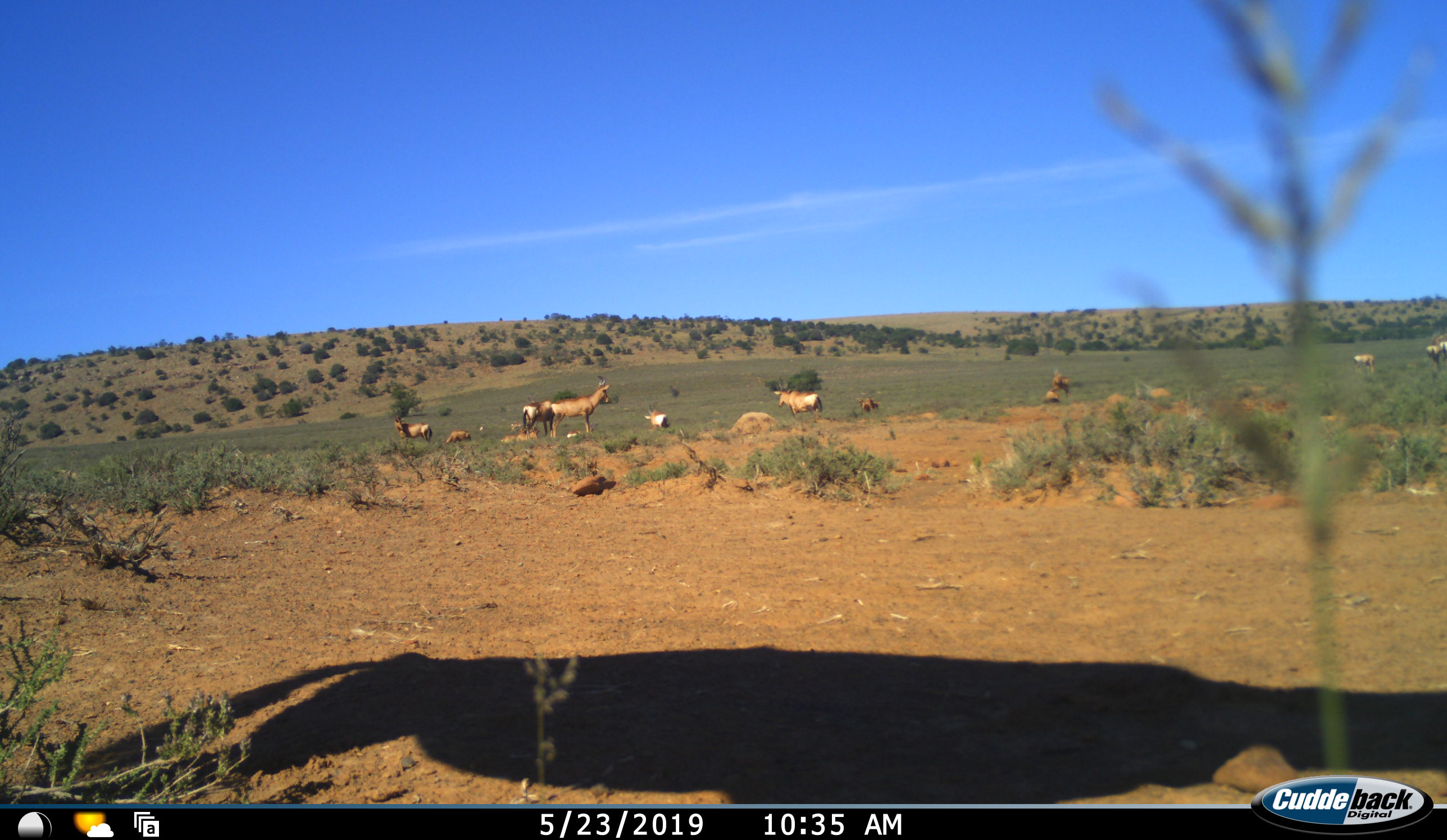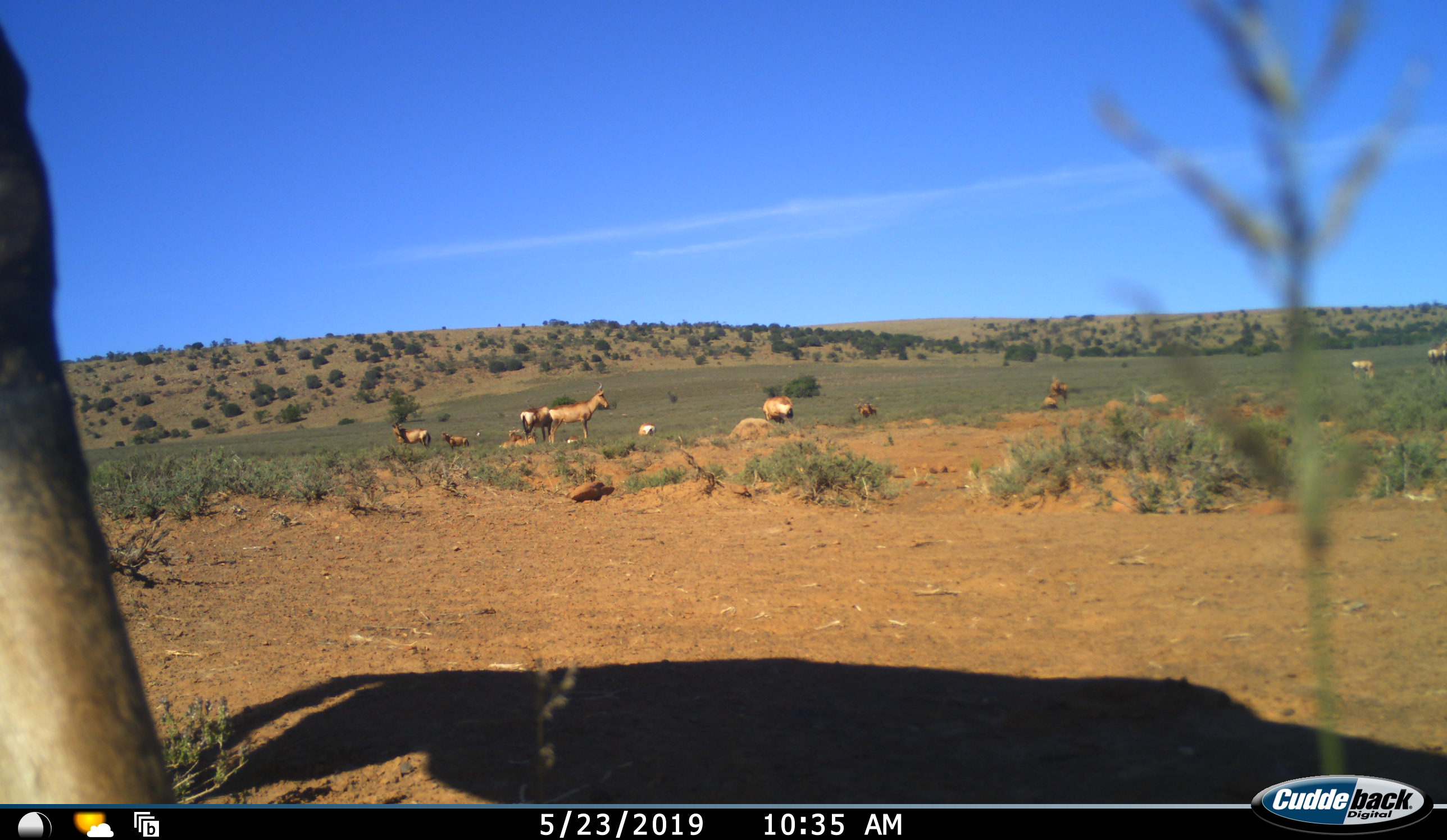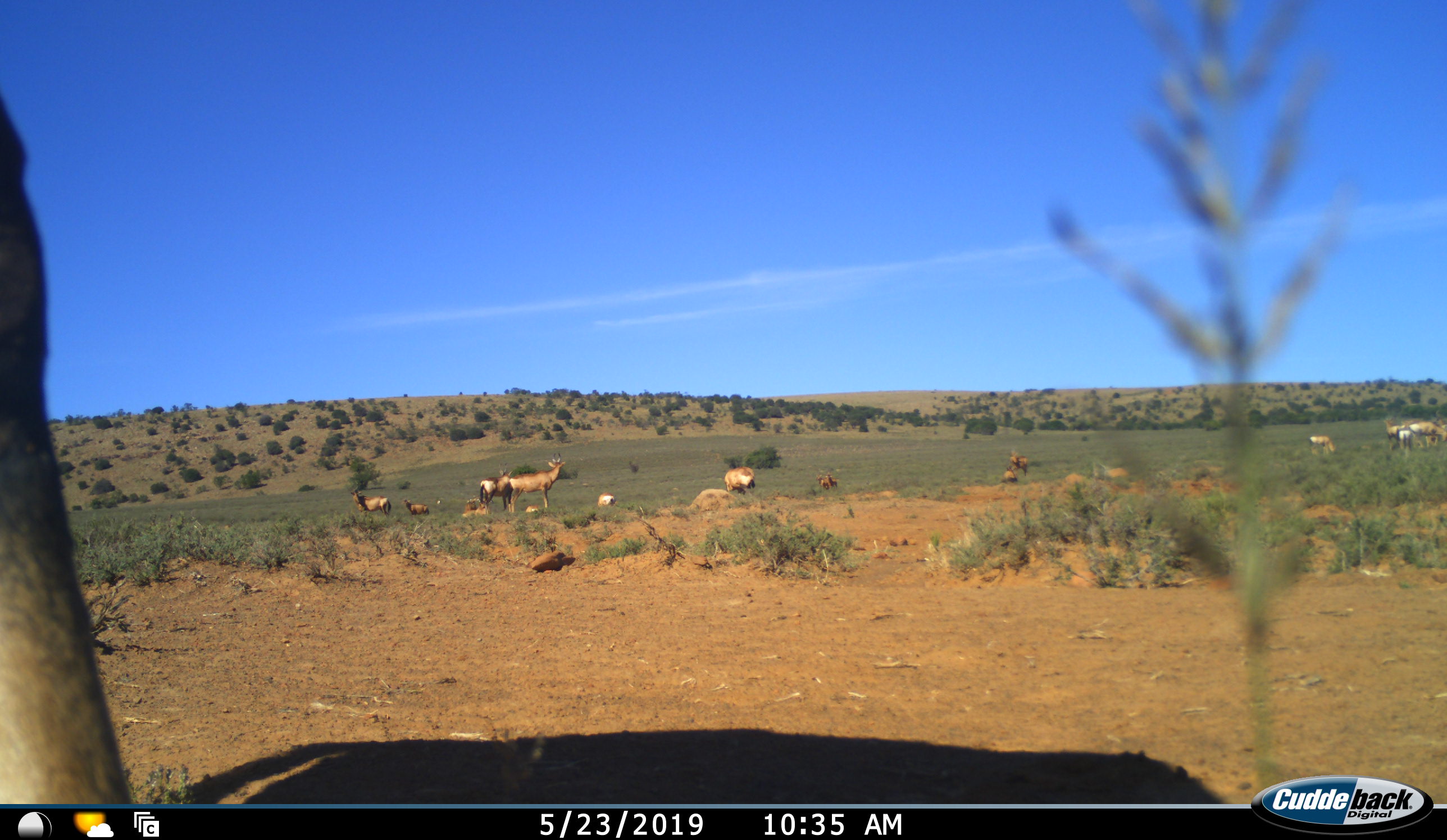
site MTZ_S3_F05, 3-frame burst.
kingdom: Animalia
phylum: Chordata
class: Mammalia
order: Artiodactyla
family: Bovidae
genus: Alcelaphus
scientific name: Alcelaphus buselaphus caama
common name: red hartebeest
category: hartebeestred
Hartebeestred (red hartebeest) (Alcelaphus buselaphus caama), count 10. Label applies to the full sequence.